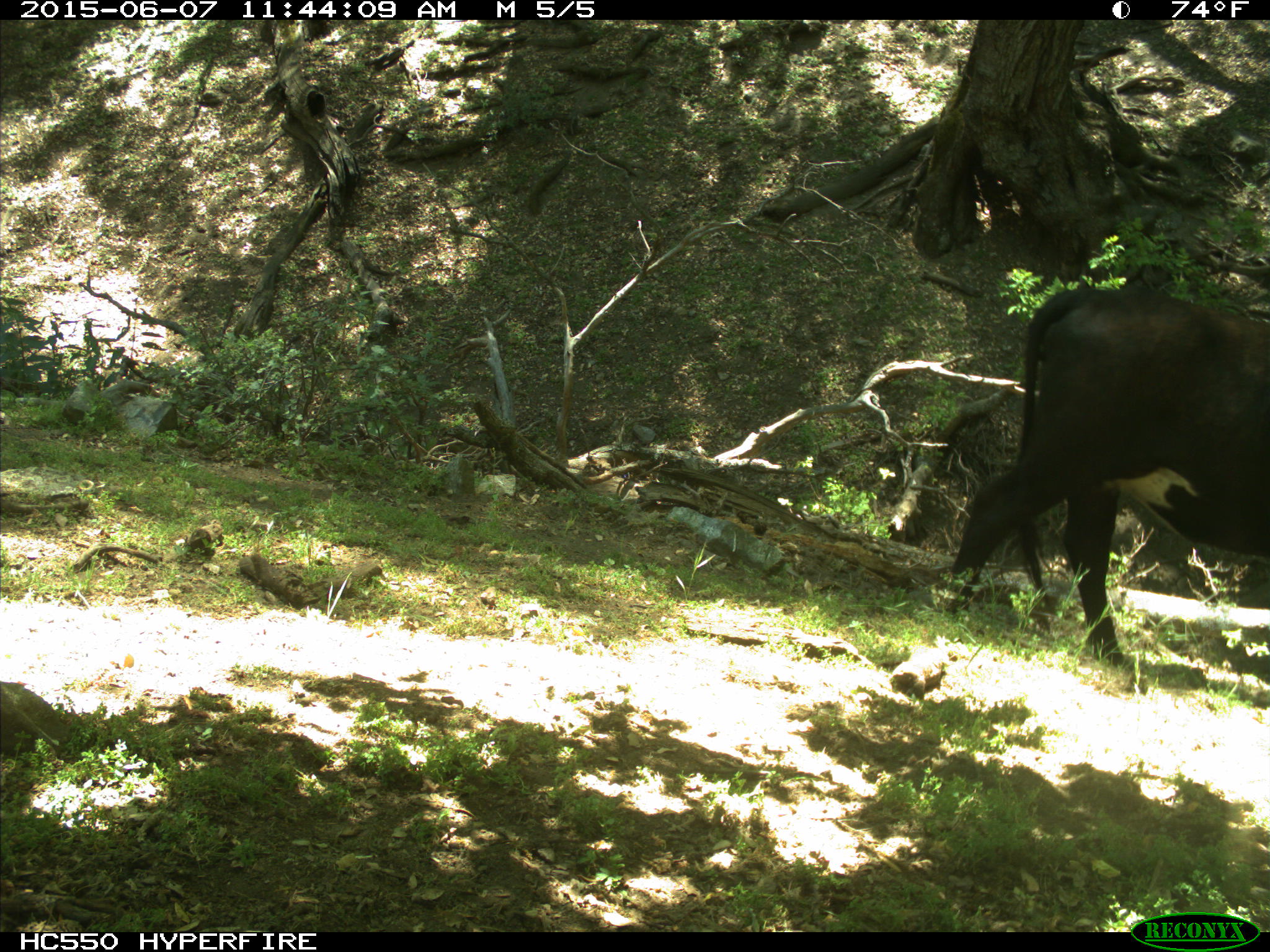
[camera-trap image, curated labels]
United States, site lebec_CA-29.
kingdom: Animalia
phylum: Chordata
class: Mammalia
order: Artiodactyla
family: Bovidae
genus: Bos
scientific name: Bos taurus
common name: domestic cow